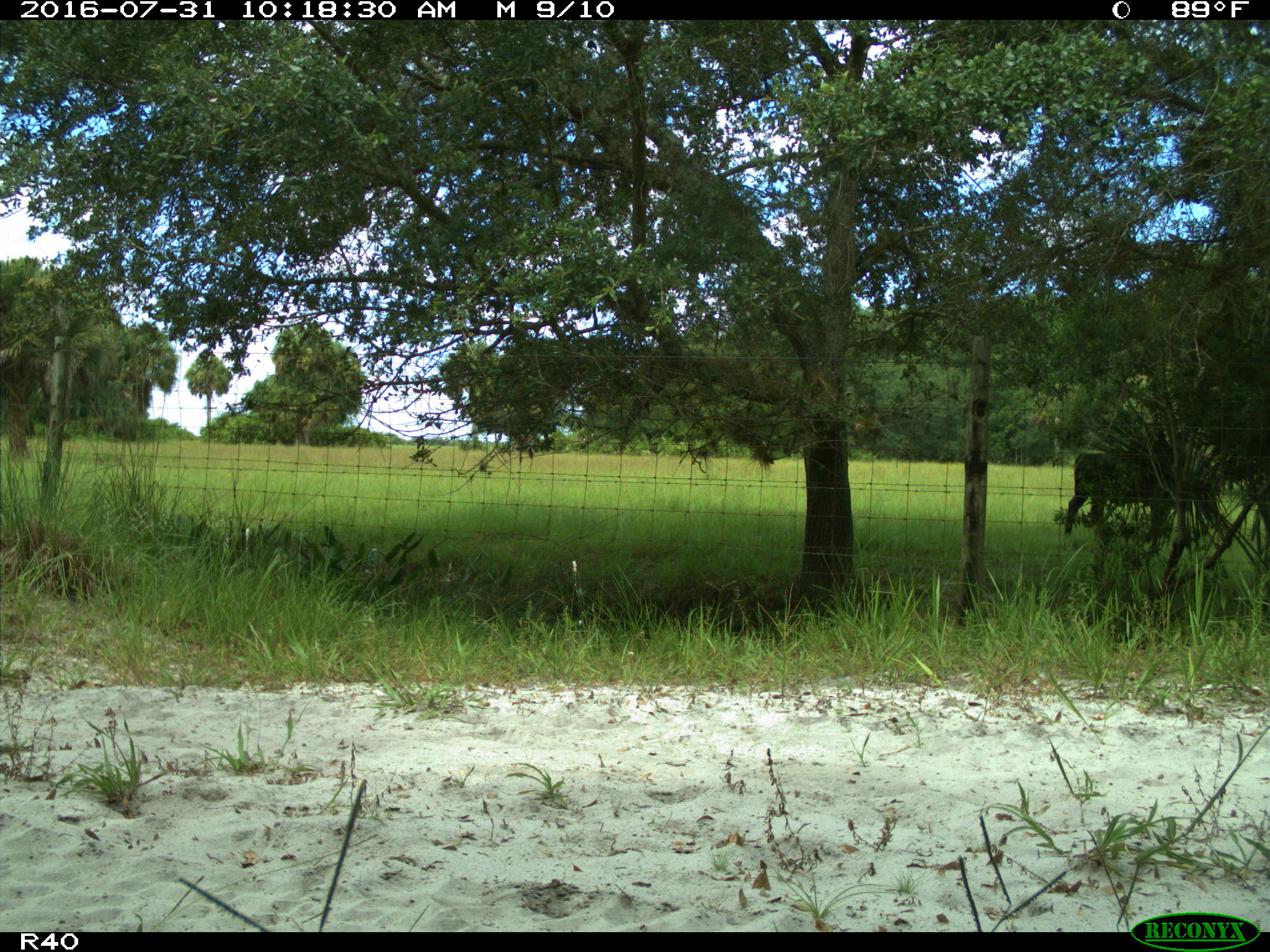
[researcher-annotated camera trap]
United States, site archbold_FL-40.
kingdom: Animalia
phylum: Chordata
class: Mammalia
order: Artiodactyla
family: Bovidae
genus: Bos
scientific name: Bos taurus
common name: domestic cow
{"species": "Bos taurus (domestic cow)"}